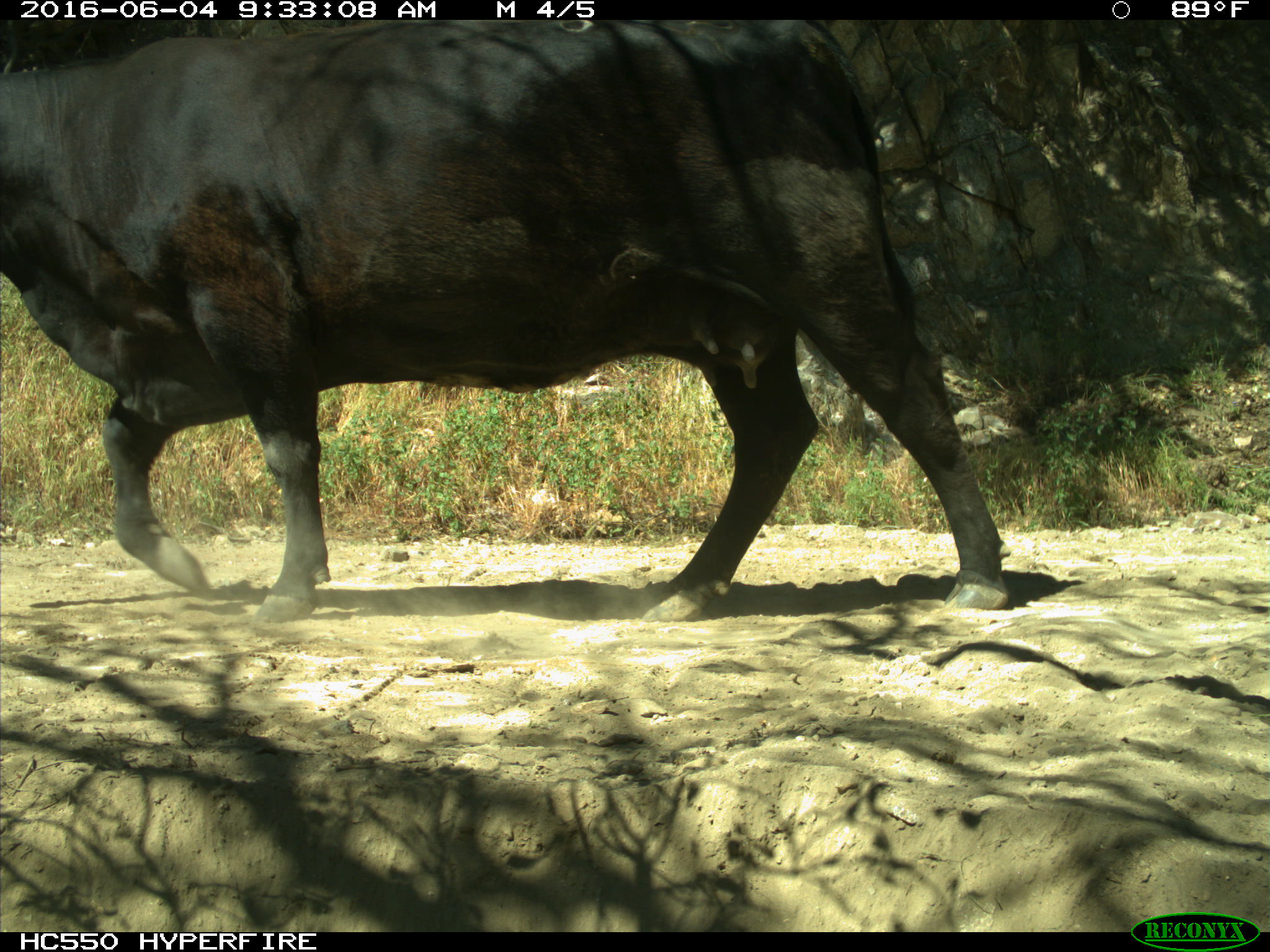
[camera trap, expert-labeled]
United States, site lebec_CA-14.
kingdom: Animalia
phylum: Chordata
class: Mammalia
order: Artiodactyla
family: Bovidae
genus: Bos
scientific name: Bos taurus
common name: domestic cow